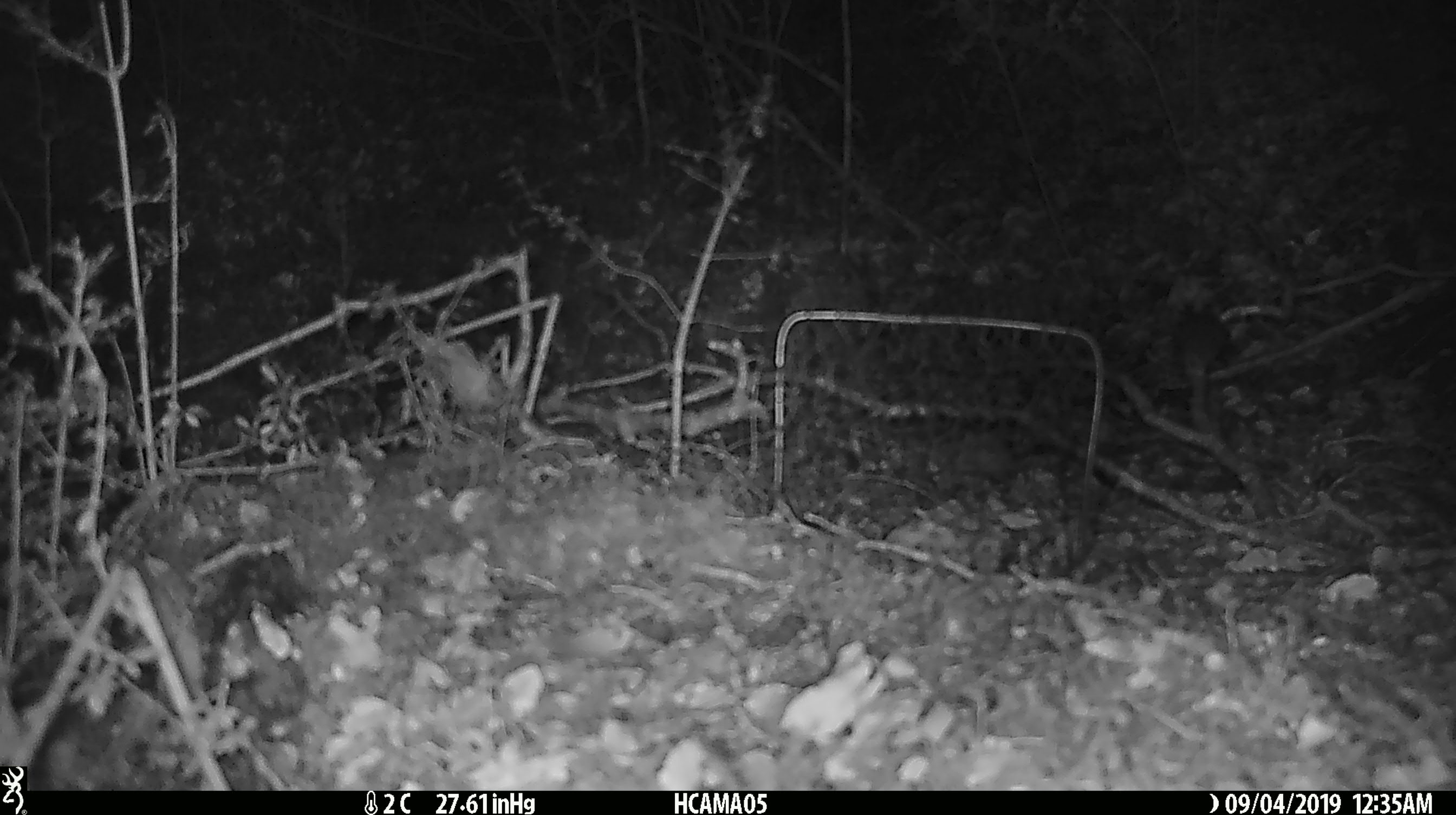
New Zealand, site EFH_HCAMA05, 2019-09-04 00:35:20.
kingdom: Animalia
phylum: Chordata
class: Mammalia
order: Rodentia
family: Muridae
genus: Mus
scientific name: Mus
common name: mouse